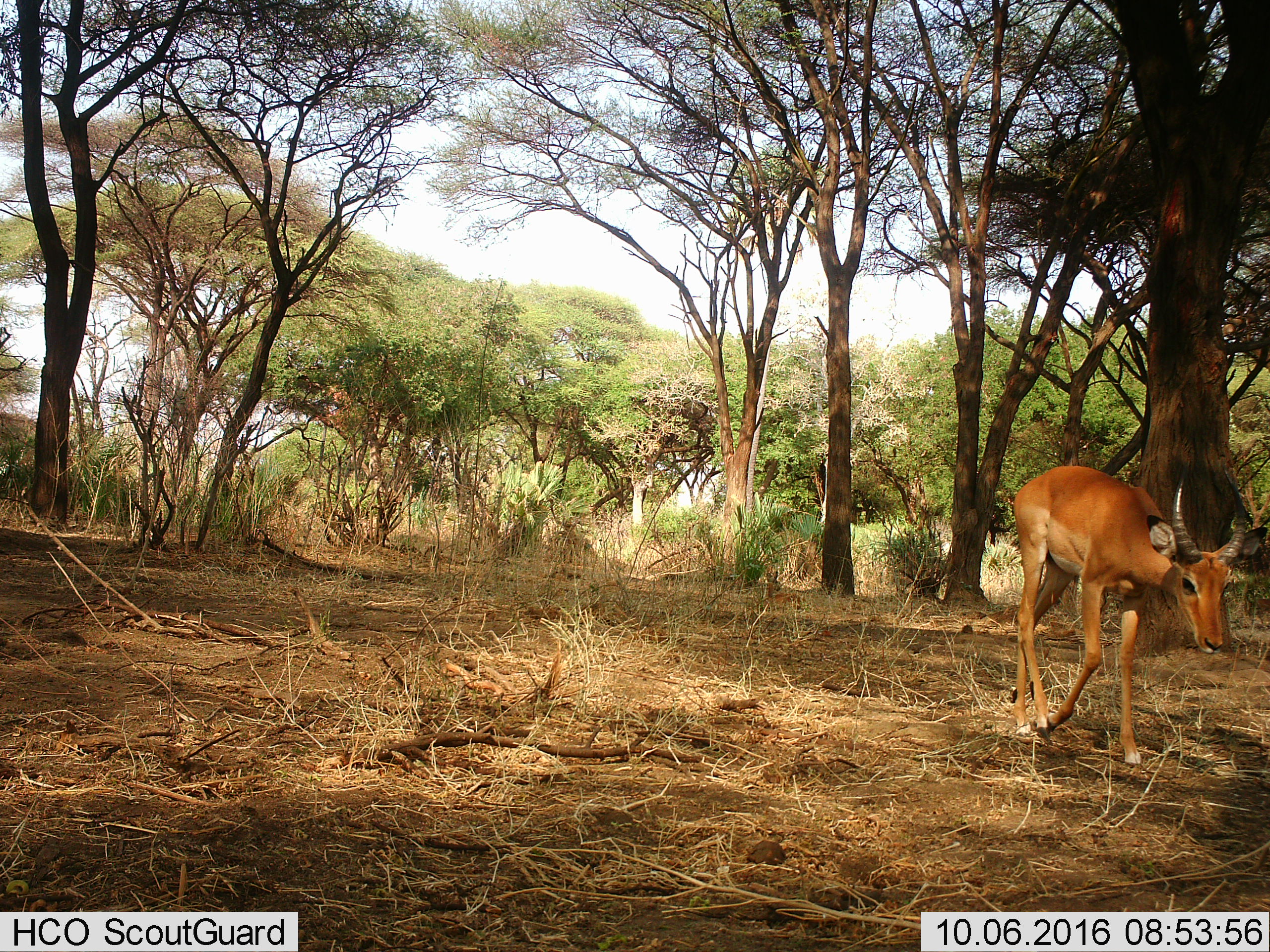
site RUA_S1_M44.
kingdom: Animalia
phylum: Chordata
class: Mammalia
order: Artiodactyla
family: Bovidae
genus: Aepyceros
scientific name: Aepyceros melampus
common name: impala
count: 1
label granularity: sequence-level